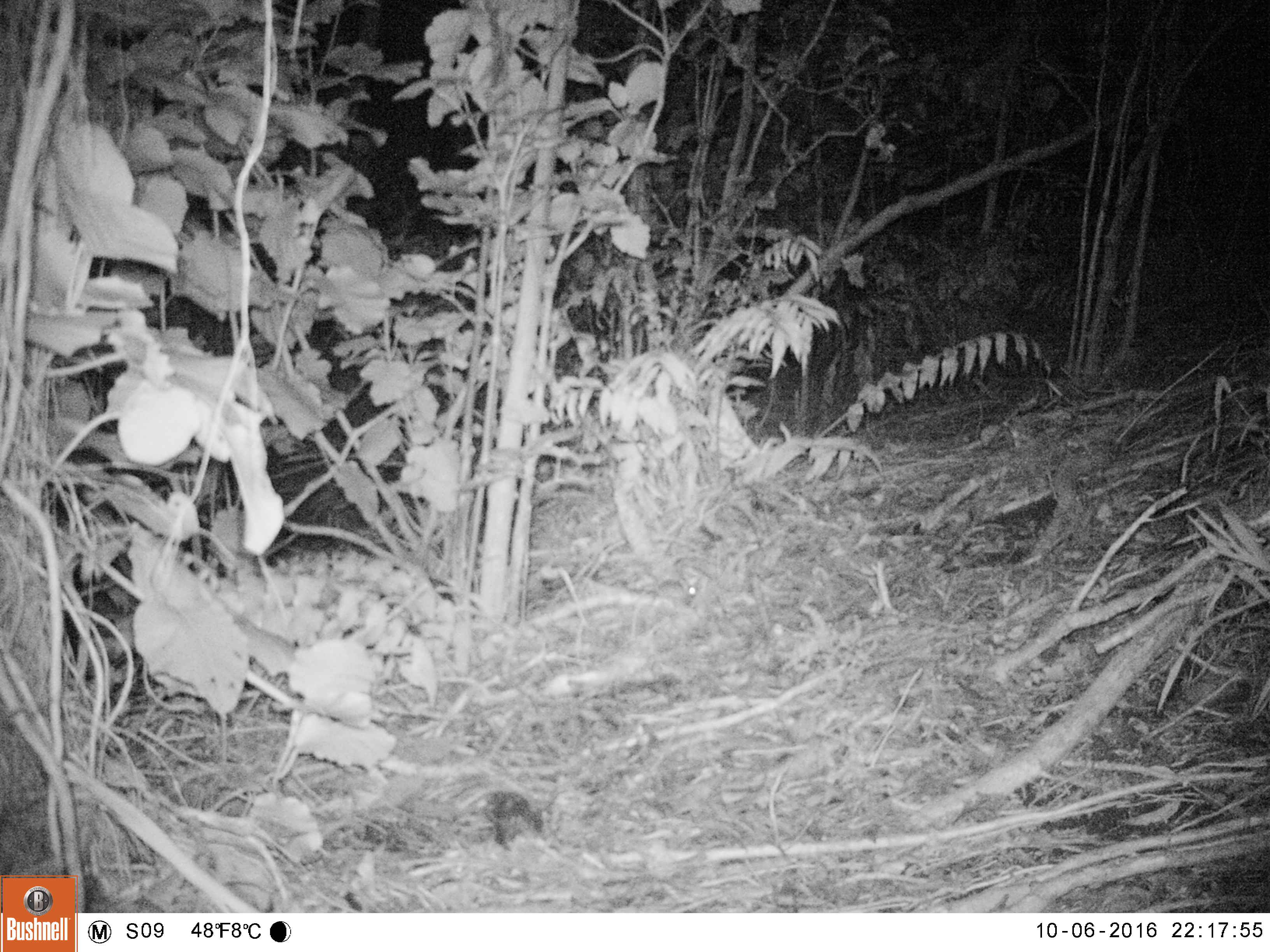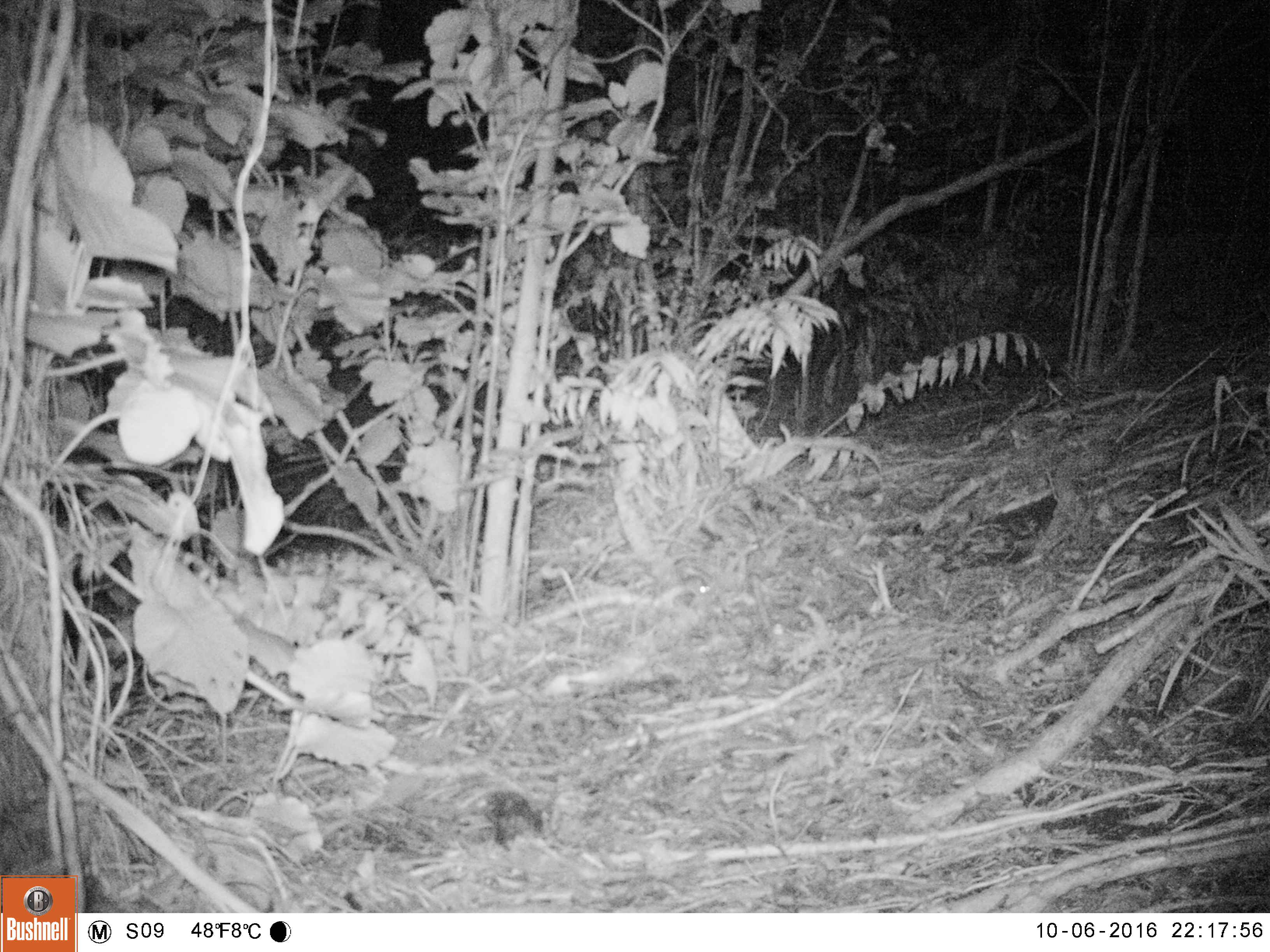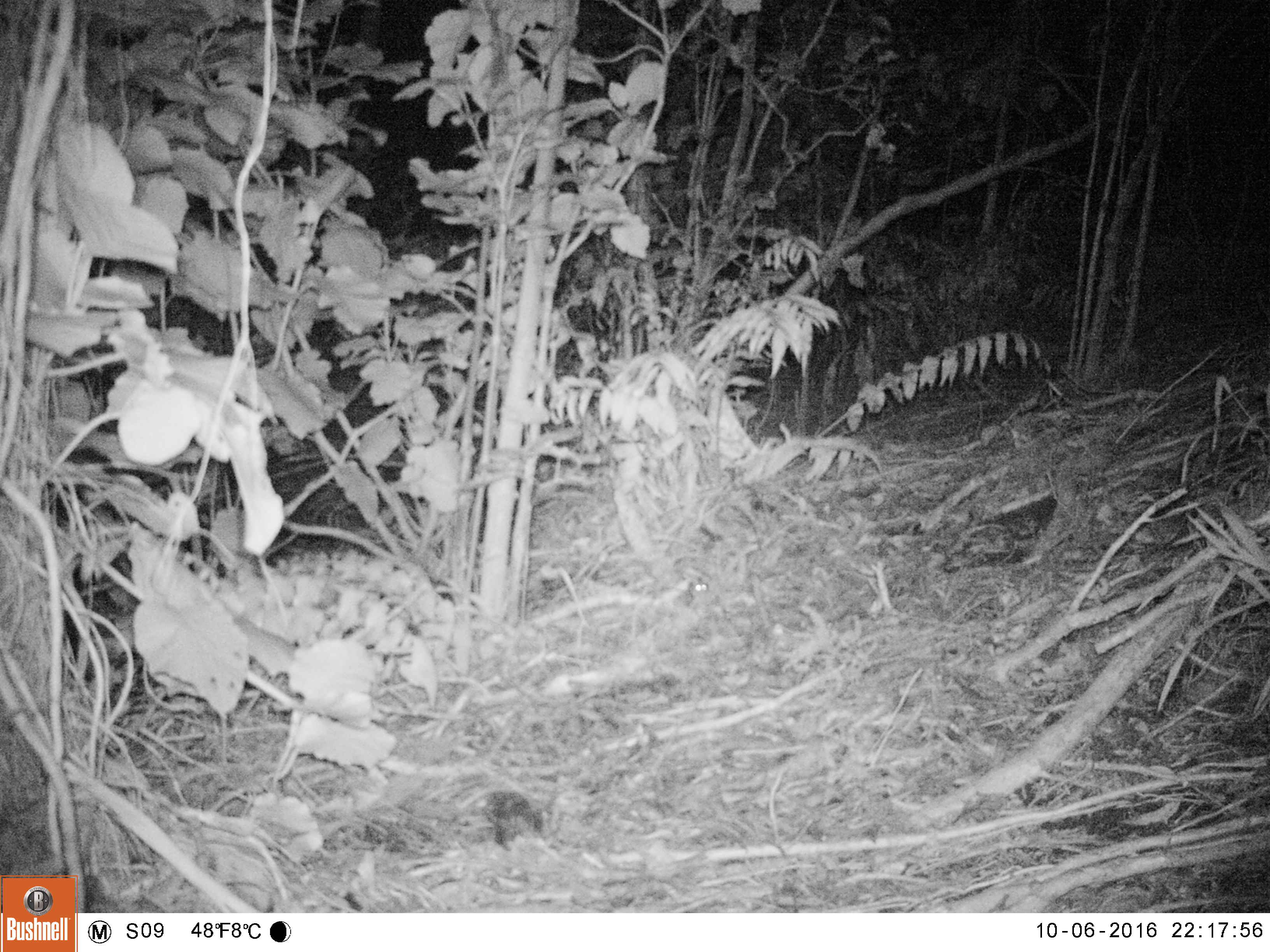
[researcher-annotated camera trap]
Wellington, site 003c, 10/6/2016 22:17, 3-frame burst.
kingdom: Animalia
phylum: Chordata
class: Mammalia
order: Rodentia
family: Muridae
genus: Mus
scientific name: Mus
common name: mouse